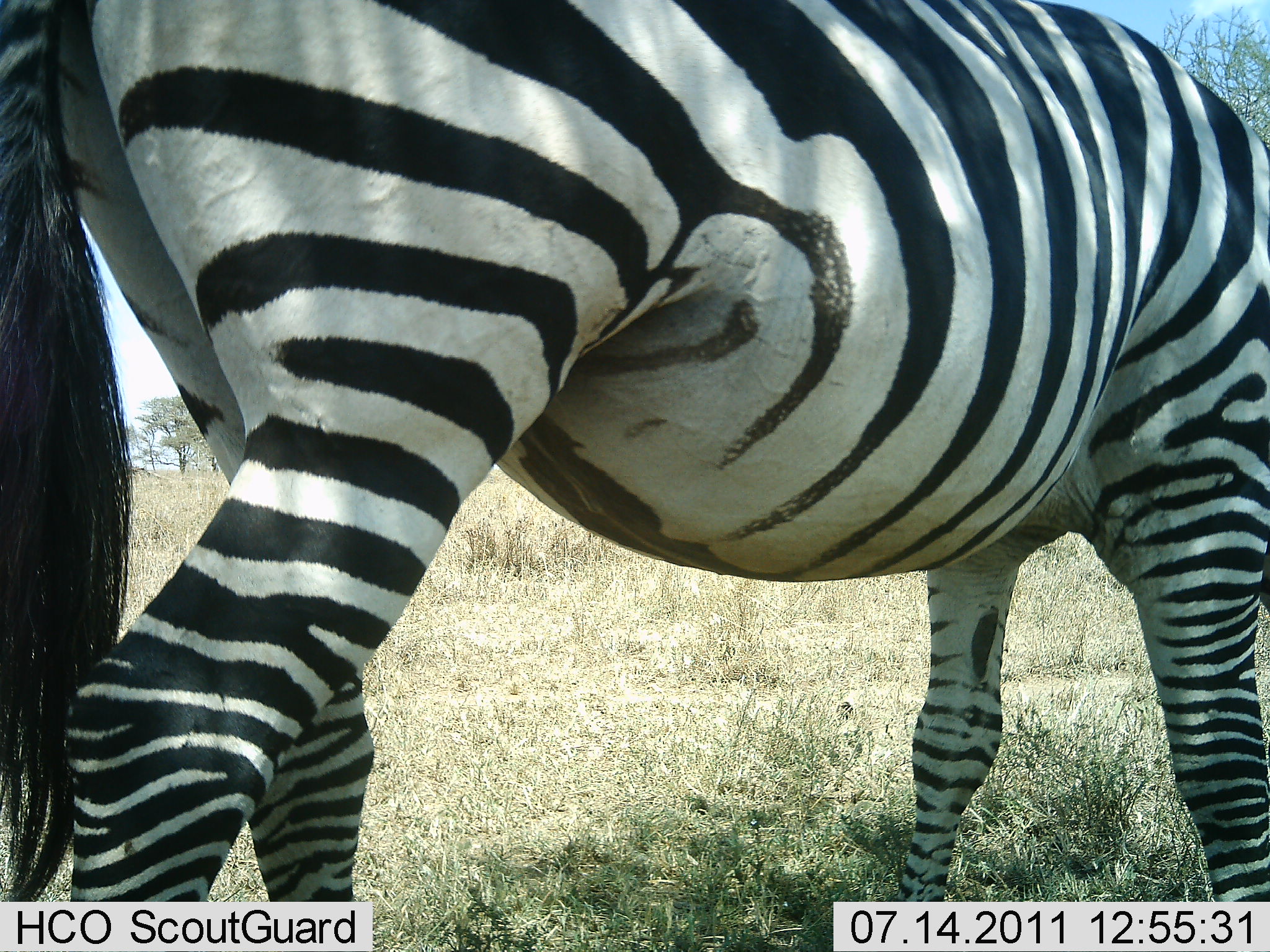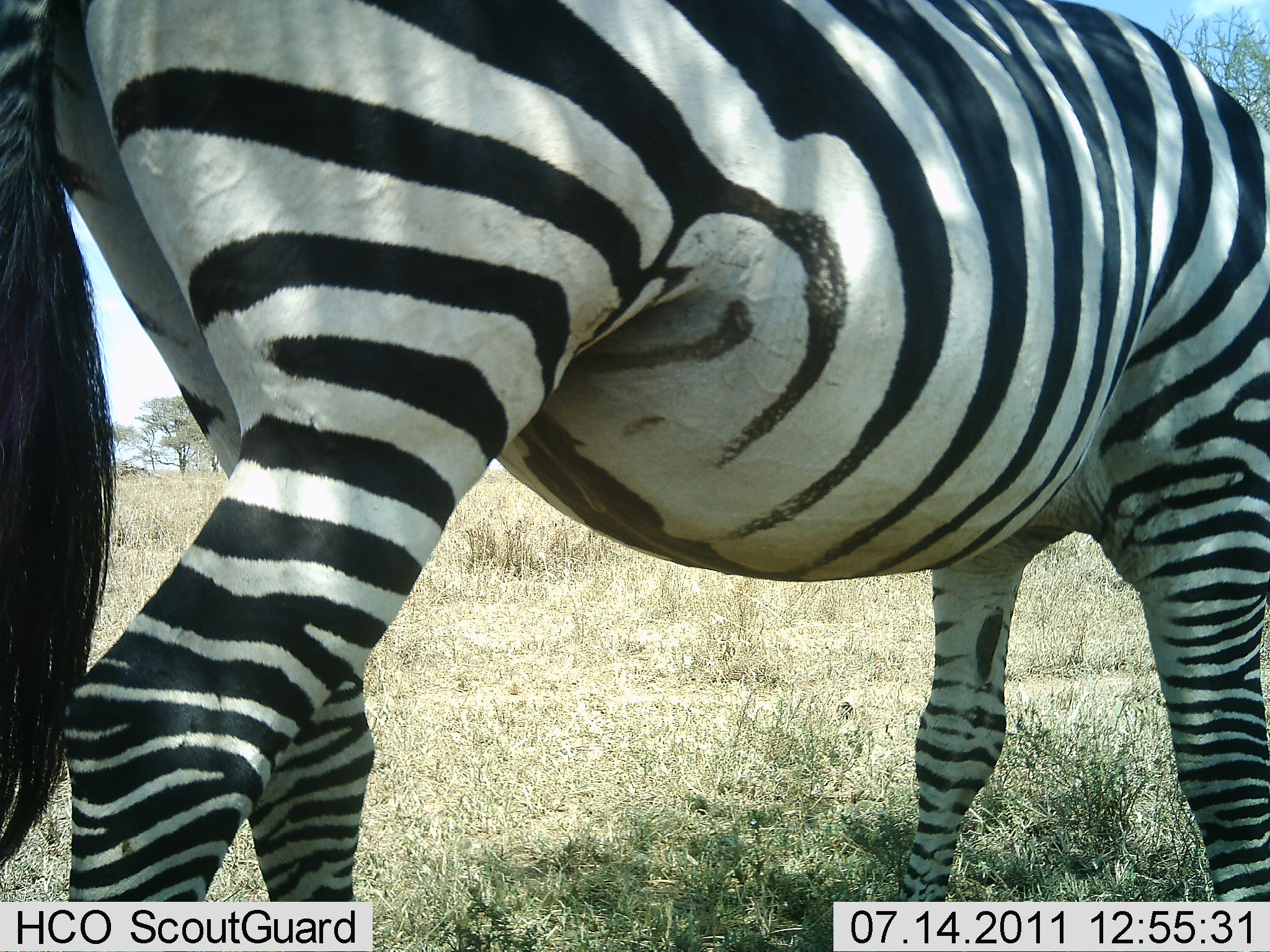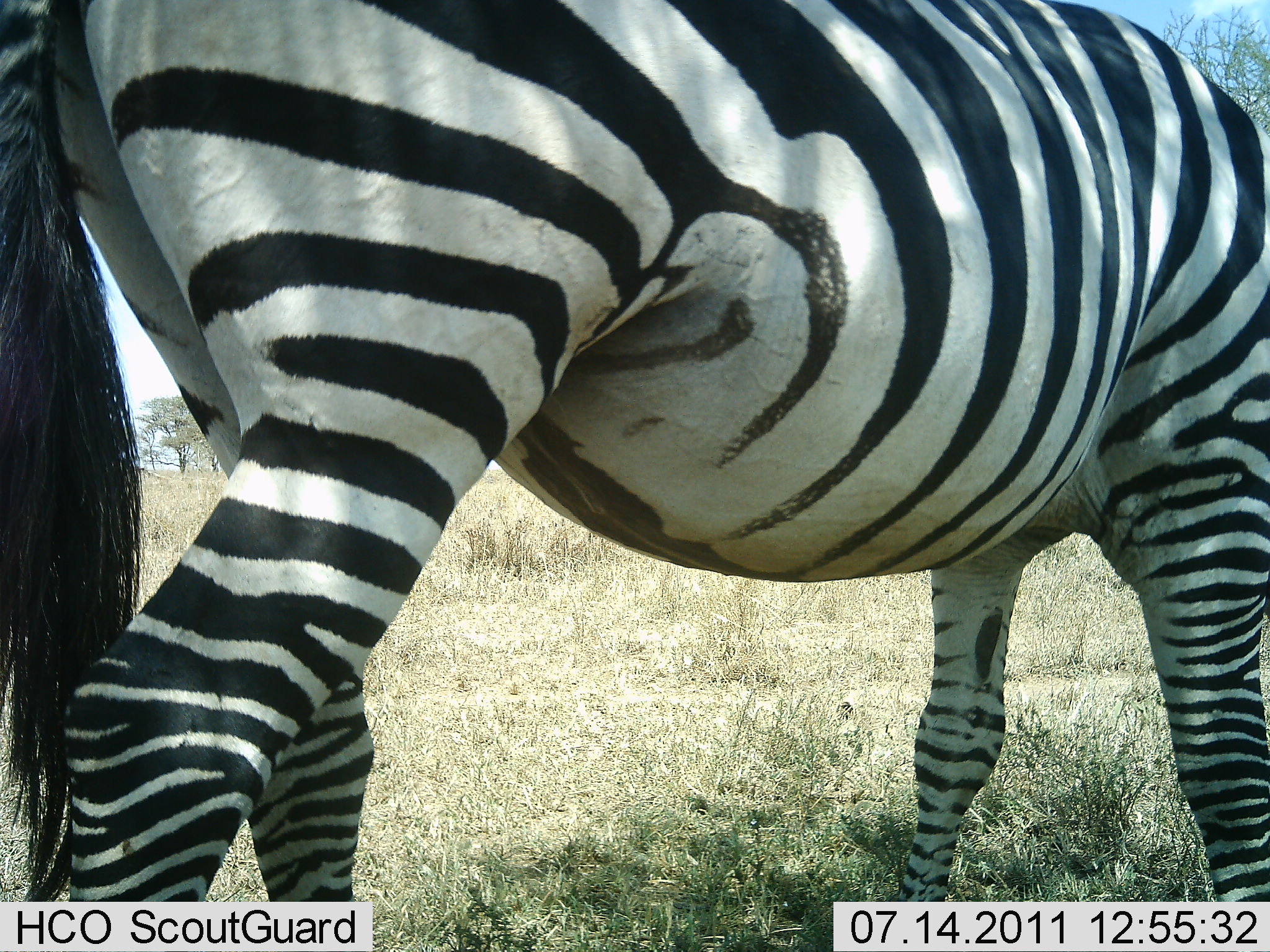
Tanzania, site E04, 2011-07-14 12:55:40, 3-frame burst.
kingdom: Animalia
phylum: Chordata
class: Mammalia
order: Perissodactyla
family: Equidae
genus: Equus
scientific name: Equus quagga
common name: plains zebra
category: zebra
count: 1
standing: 70%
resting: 0%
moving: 10%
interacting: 0%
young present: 0%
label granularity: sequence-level